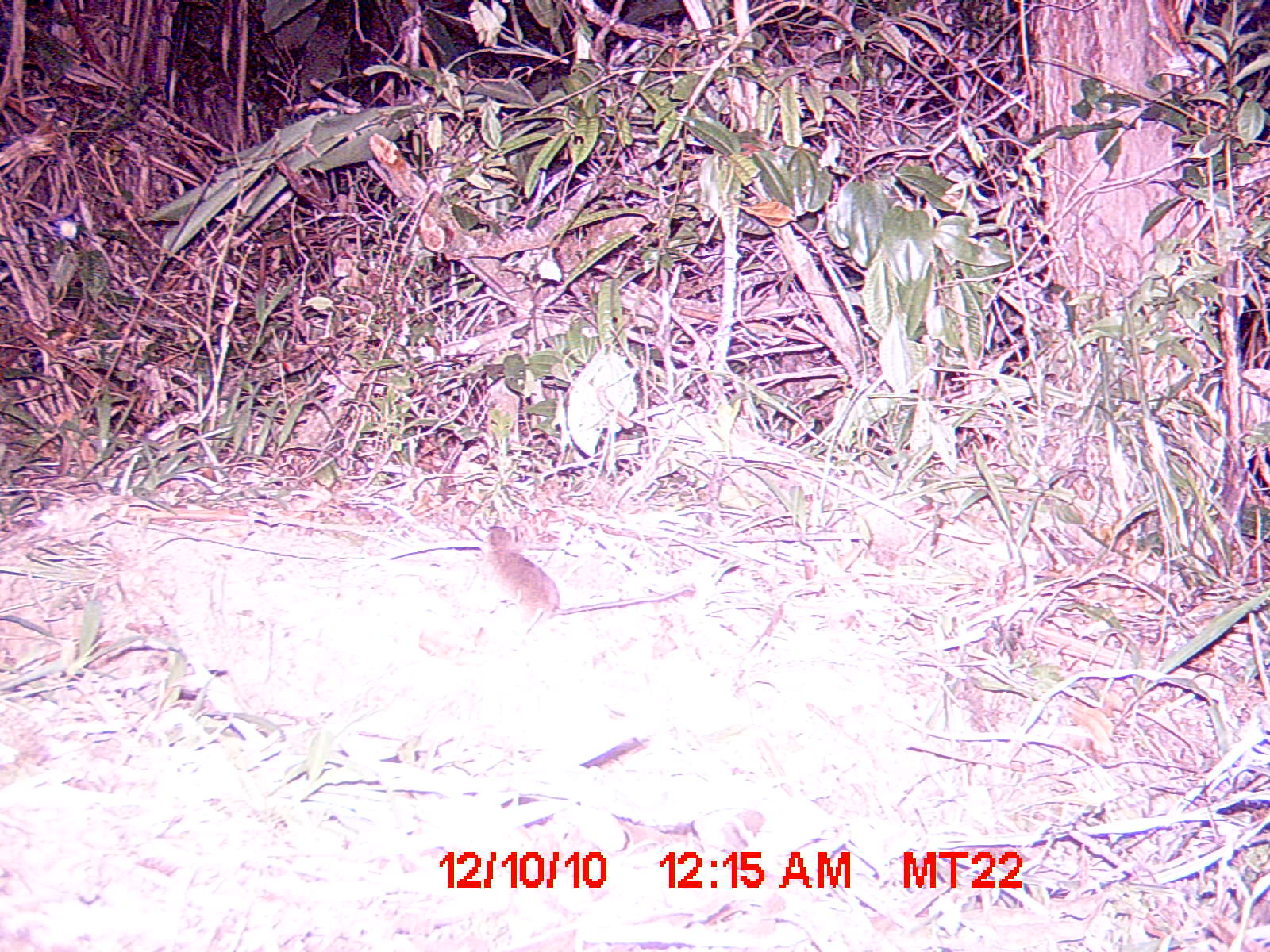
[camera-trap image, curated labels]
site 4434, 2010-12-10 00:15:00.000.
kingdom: Animalia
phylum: Chordata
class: Mammalia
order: Rodentia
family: Nesomyidae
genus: Eliurus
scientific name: Eliurus penicillatus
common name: white-tipped tufted-tailed rat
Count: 1.